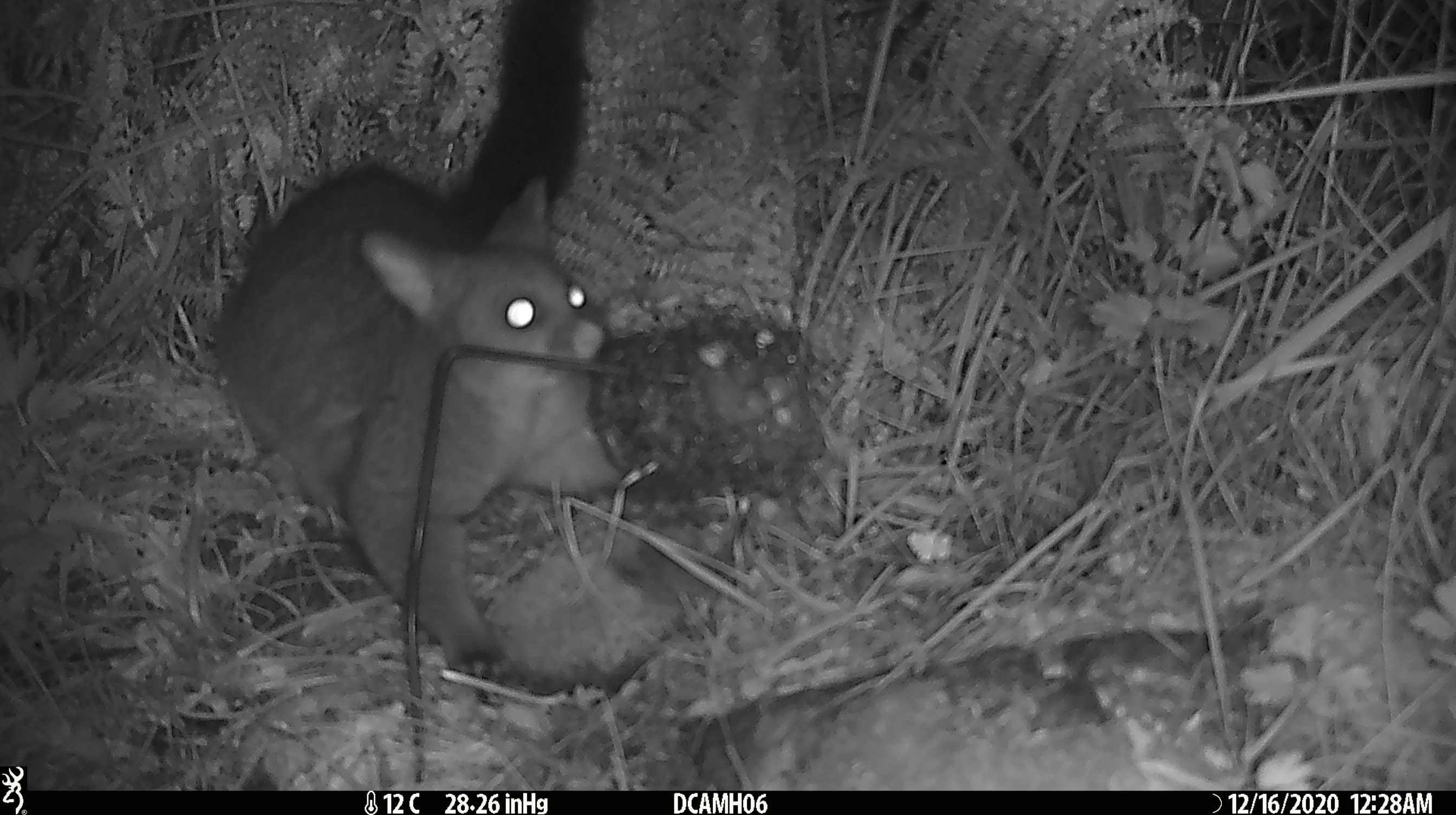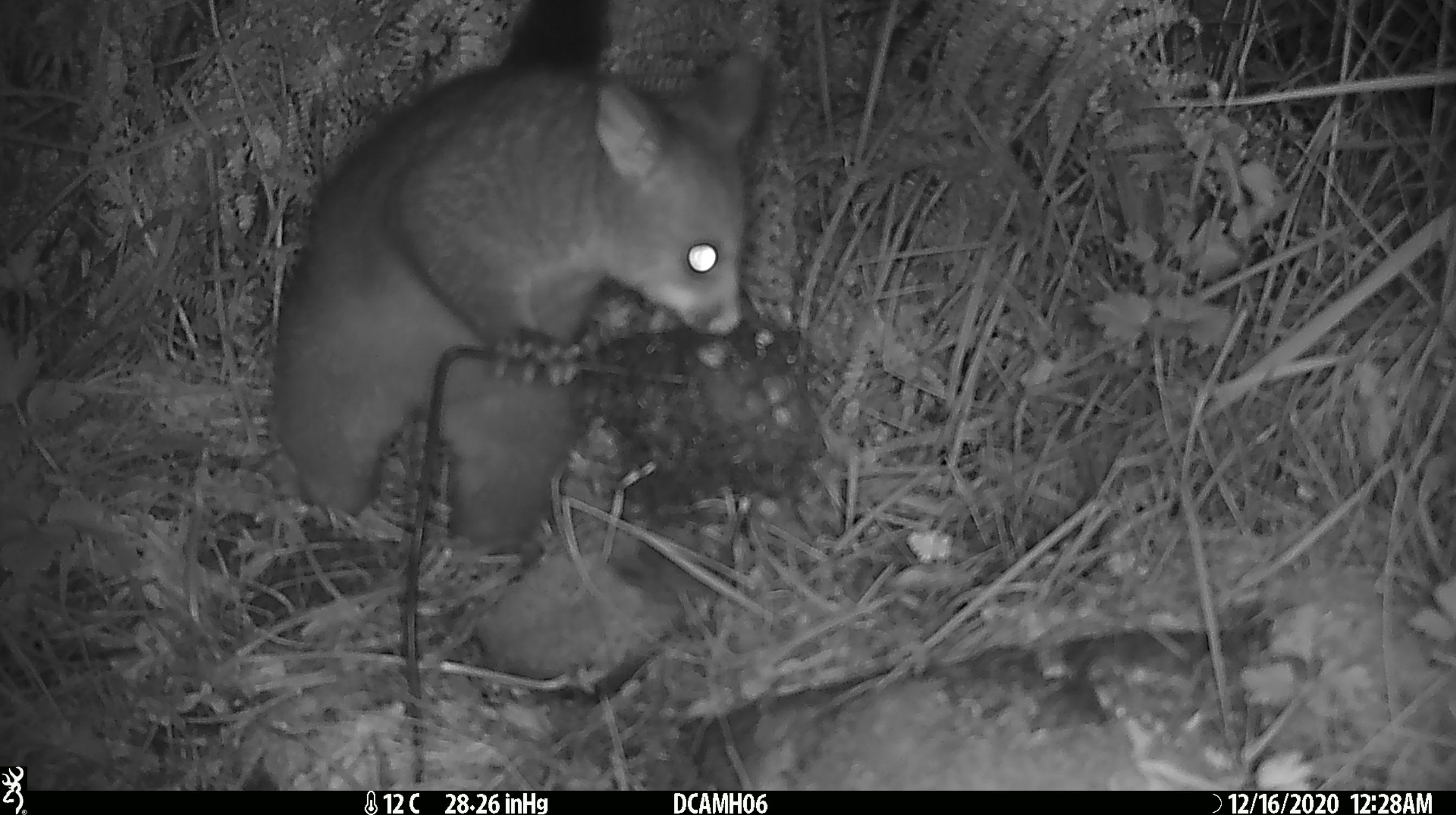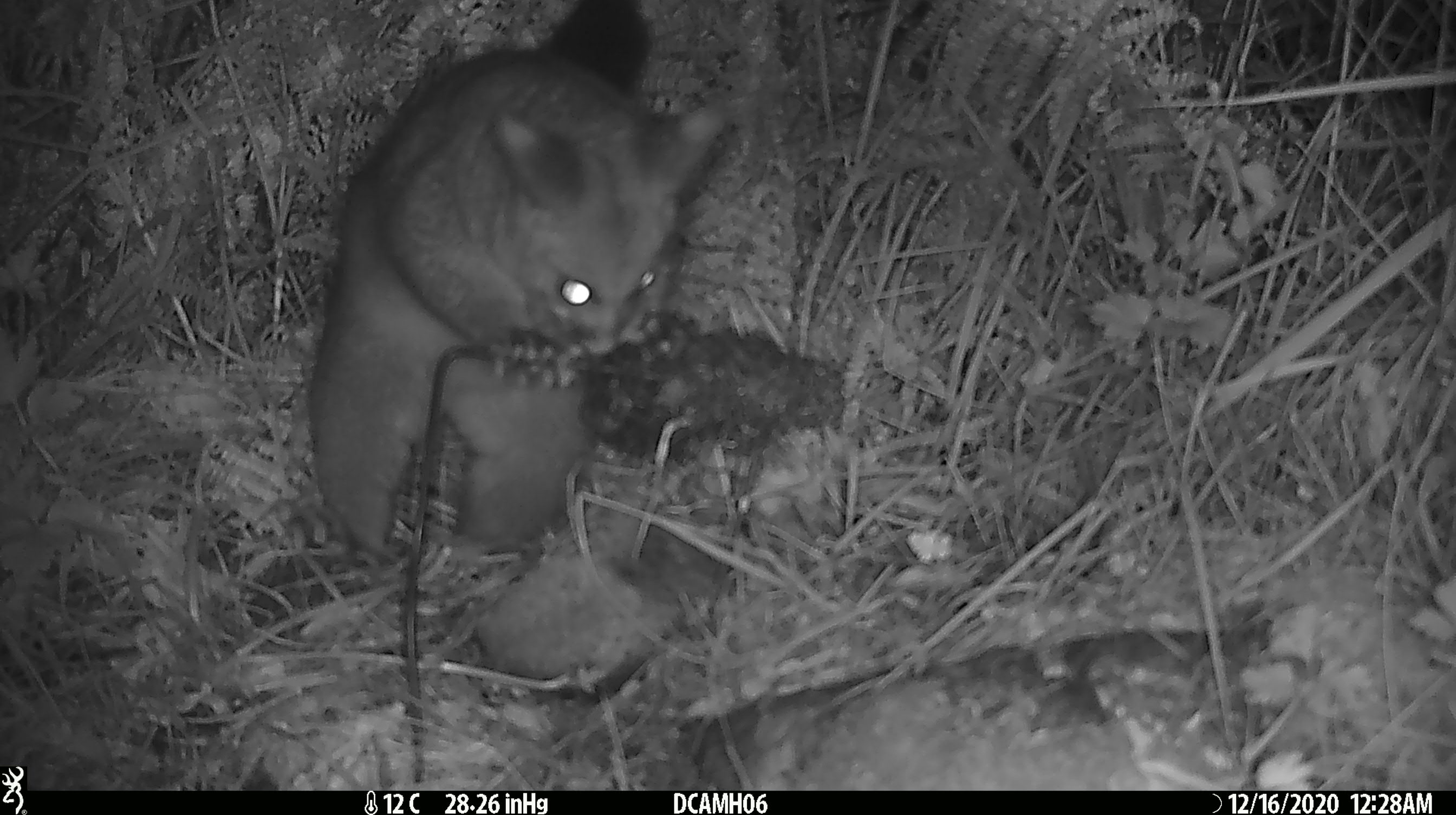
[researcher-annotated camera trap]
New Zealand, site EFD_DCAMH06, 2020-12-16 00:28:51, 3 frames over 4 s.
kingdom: Animalia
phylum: Chordata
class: Mammalia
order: Diprotodontia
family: Phalangeridae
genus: Trichosurus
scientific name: Trichosurus vulpecula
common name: common brushtail possum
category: possum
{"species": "possum (common brushtail possum) (Trichosurus vulpecula)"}